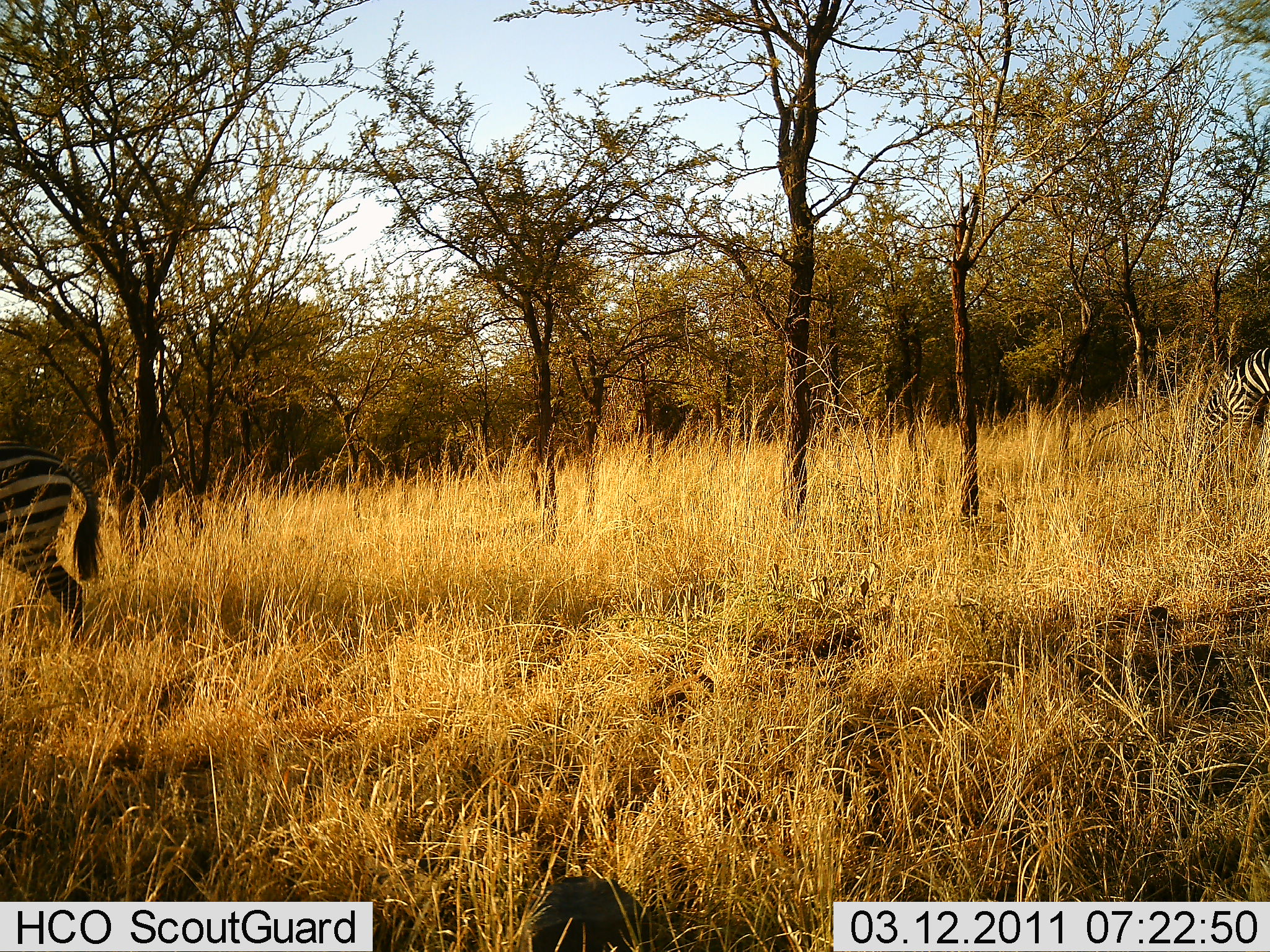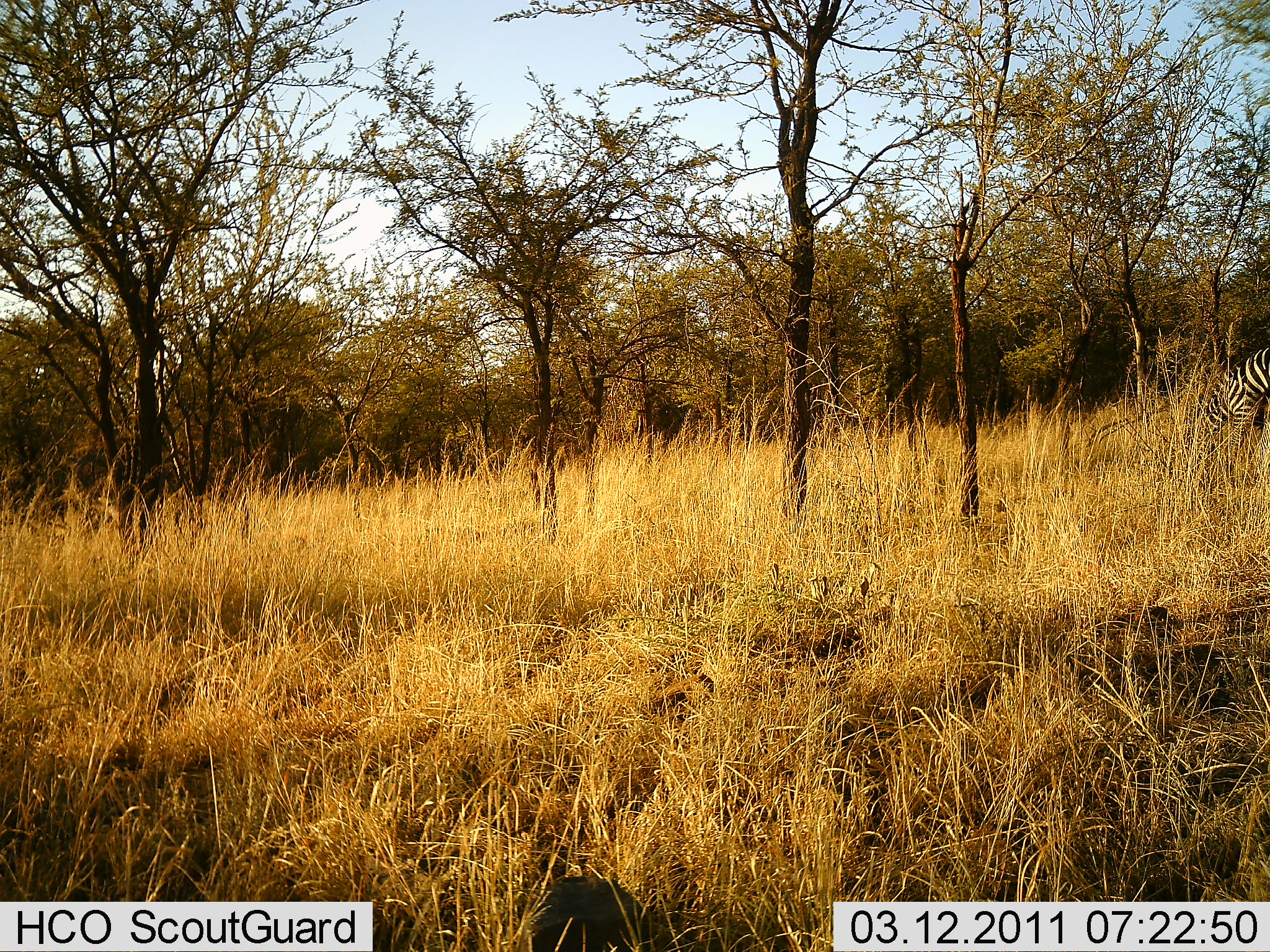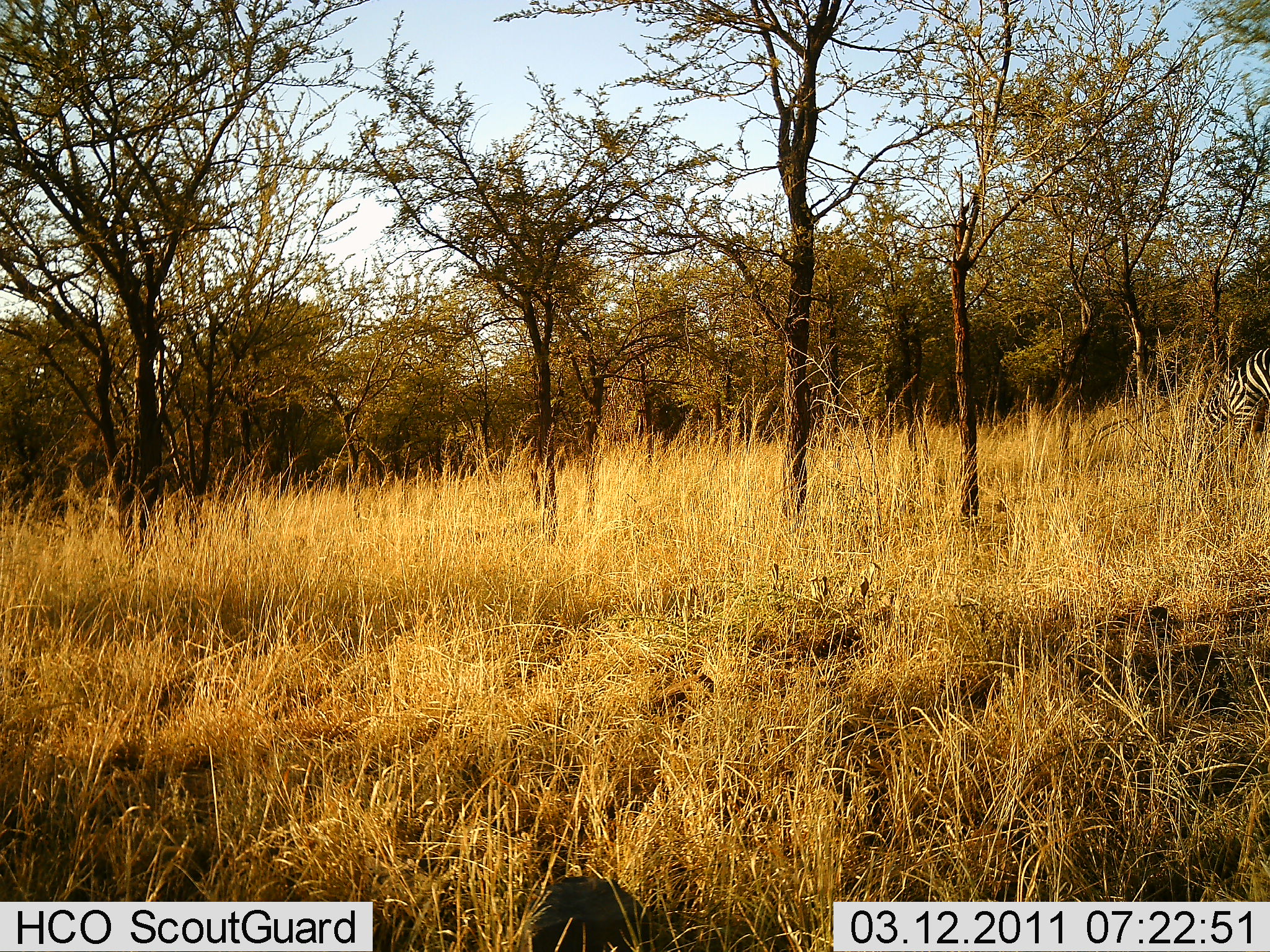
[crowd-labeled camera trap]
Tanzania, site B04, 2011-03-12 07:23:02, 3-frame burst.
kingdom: Animalia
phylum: Chordata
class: Mammalia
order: Perissodactyla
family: Equidae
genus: Equus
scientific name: Equus quagga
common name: plains zebra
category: zebra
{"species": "zebra (plains zebra) (Equus quagga)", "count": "2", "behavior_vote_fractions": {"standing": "8%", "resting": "0%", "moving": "92%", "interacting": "0%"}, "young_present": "0%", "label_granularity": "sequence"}